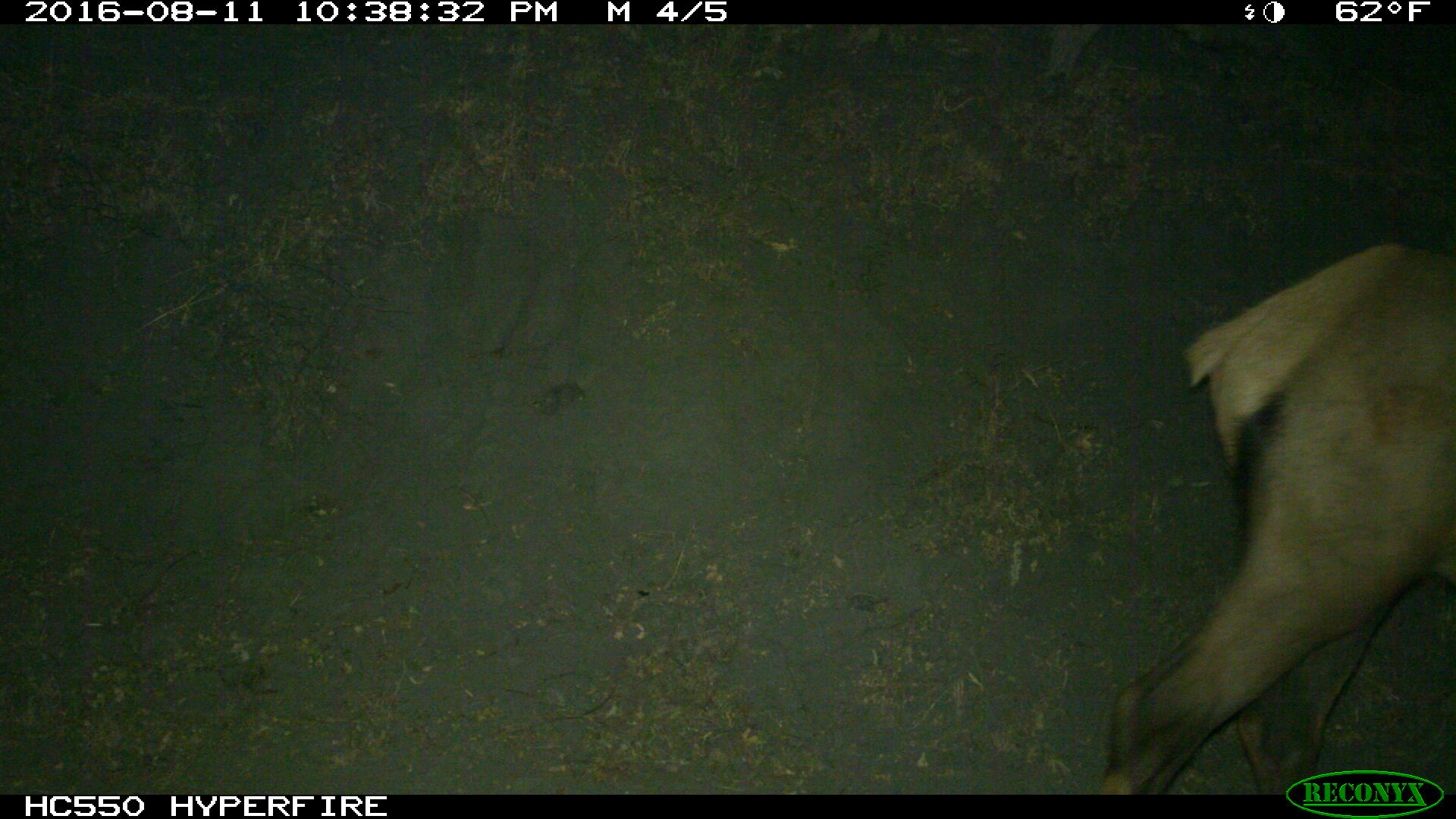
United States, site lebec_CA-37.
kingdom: Animalia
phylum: Chordata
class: Mammalia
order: Artiodactyla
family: Cervidae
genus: Cervus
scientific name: Cervus canadensis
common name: elk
Cervus canadensis (elk).